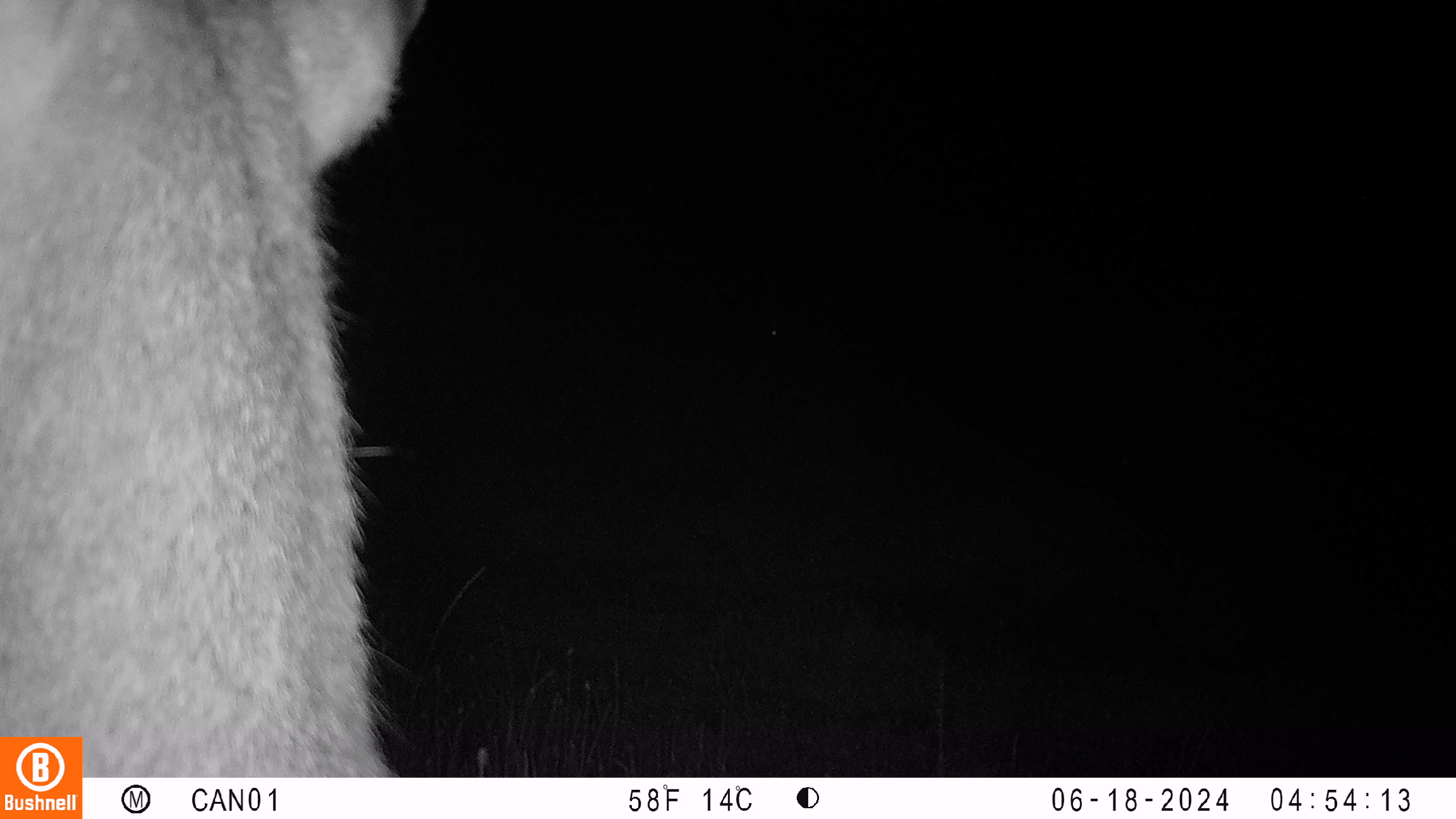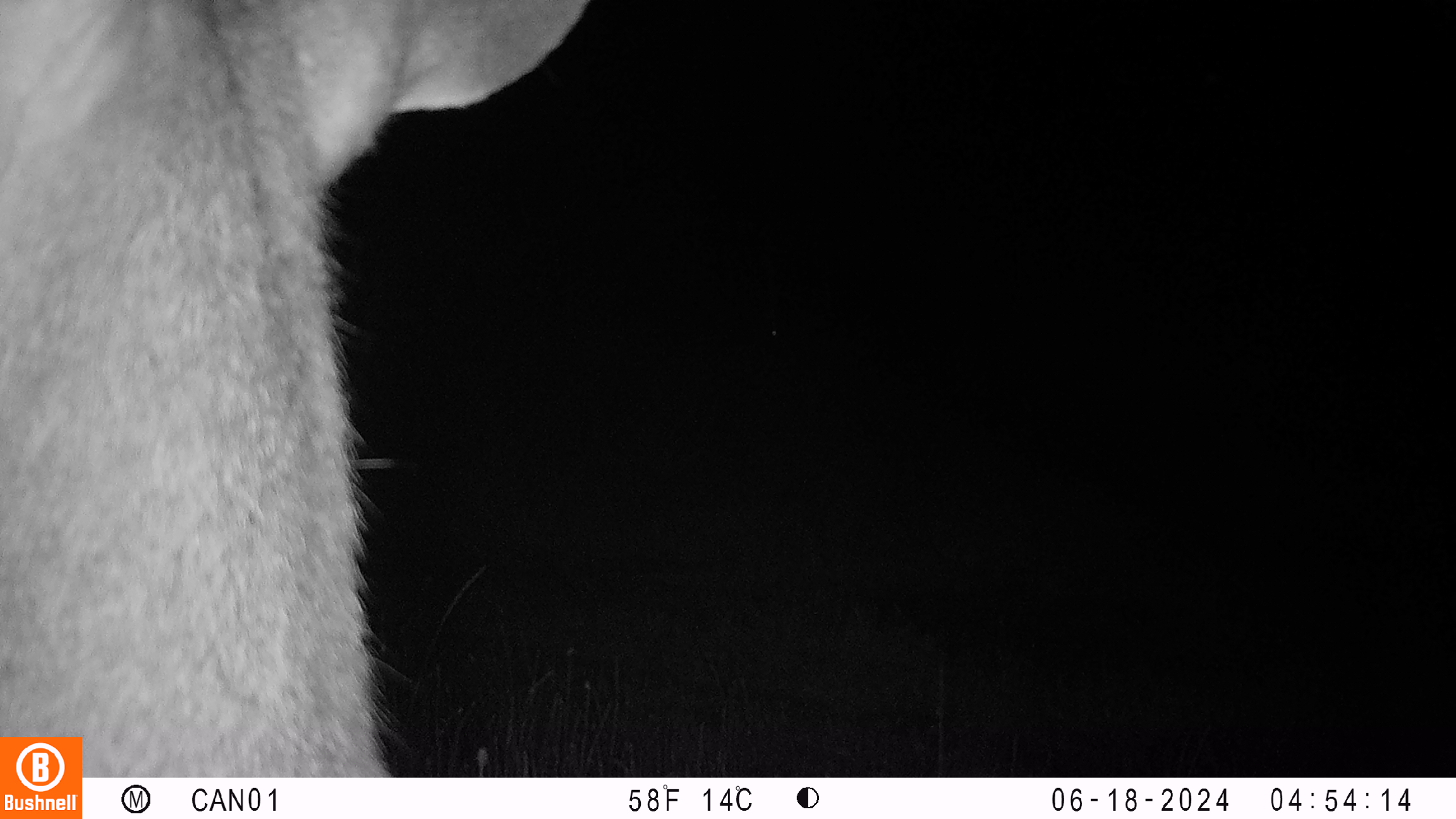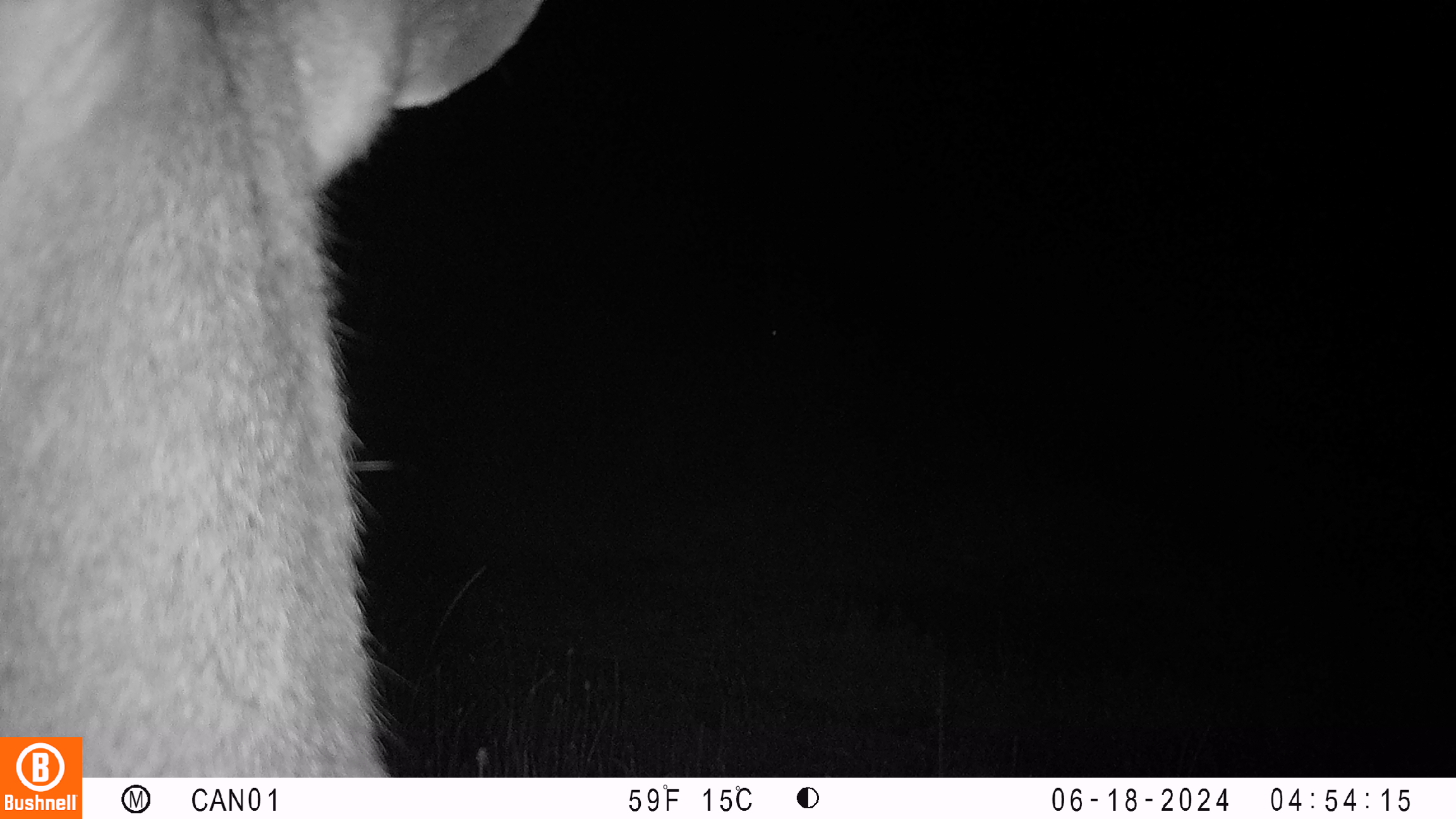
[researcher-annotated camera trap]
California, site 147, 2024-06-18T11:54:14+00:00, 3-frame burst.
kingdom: Animalia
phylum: Chordata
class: Mammalia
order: Artiodactyla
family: Cervidae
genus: Odocoileus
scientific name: Odocoileus hemionus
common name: mule deer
Mule deer (Odocoileus hemionus).